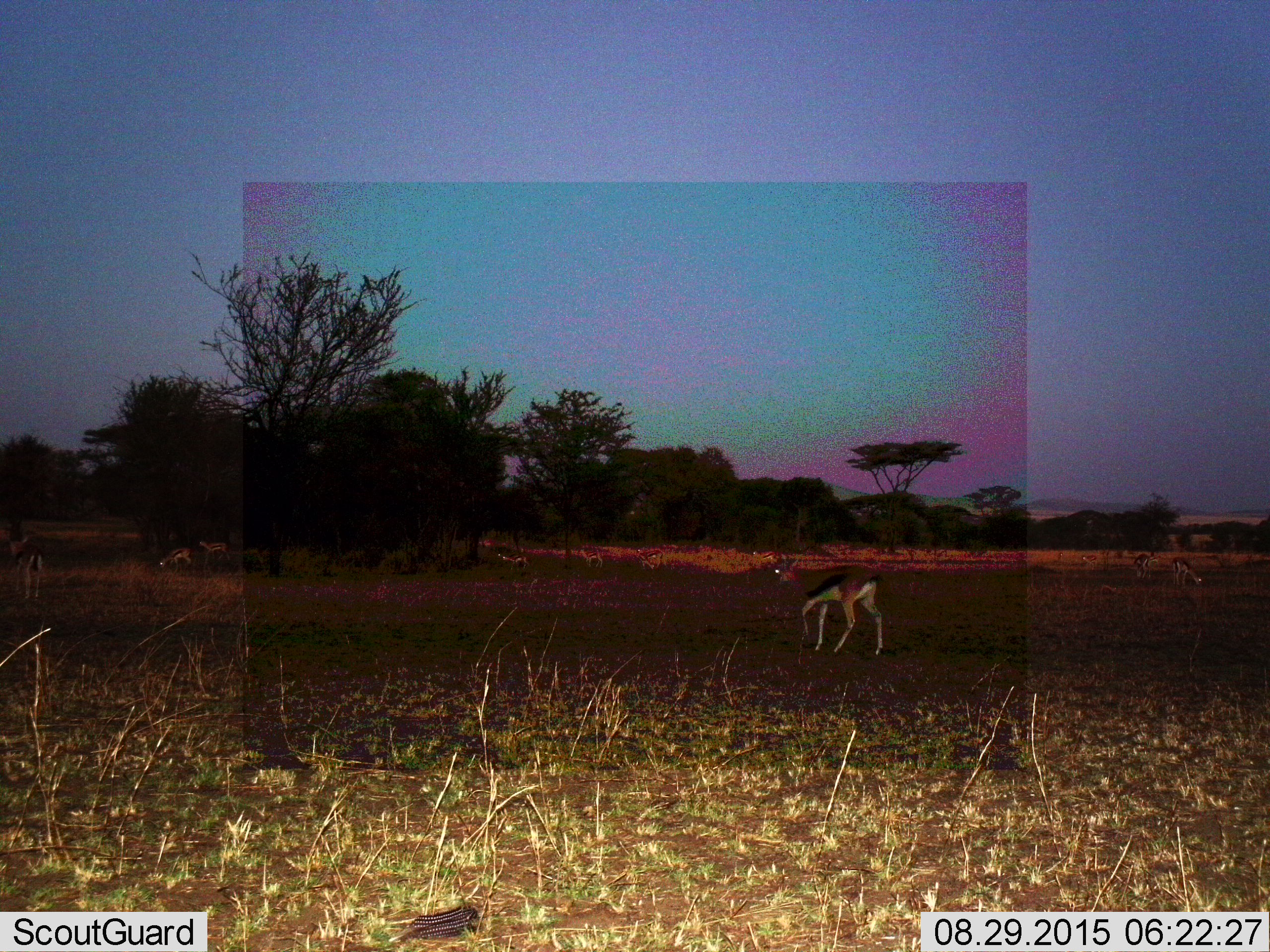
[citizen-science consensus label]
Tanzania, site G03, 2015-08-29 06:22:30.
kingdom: Animalia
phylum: Chordata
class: Mammalia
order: Artiodactyla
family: Bovidae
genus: Eudorcas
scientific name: Eudorcas thomsonii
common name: thomson's gazelle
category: gazellethomsons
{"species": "gazellethomsons (thomson's gazelle) (Eudorcas thomsonii)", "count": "10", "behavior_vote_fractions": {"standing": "62%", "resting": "12%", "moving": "69%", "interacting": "12%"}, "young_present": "0%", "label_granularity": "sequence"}